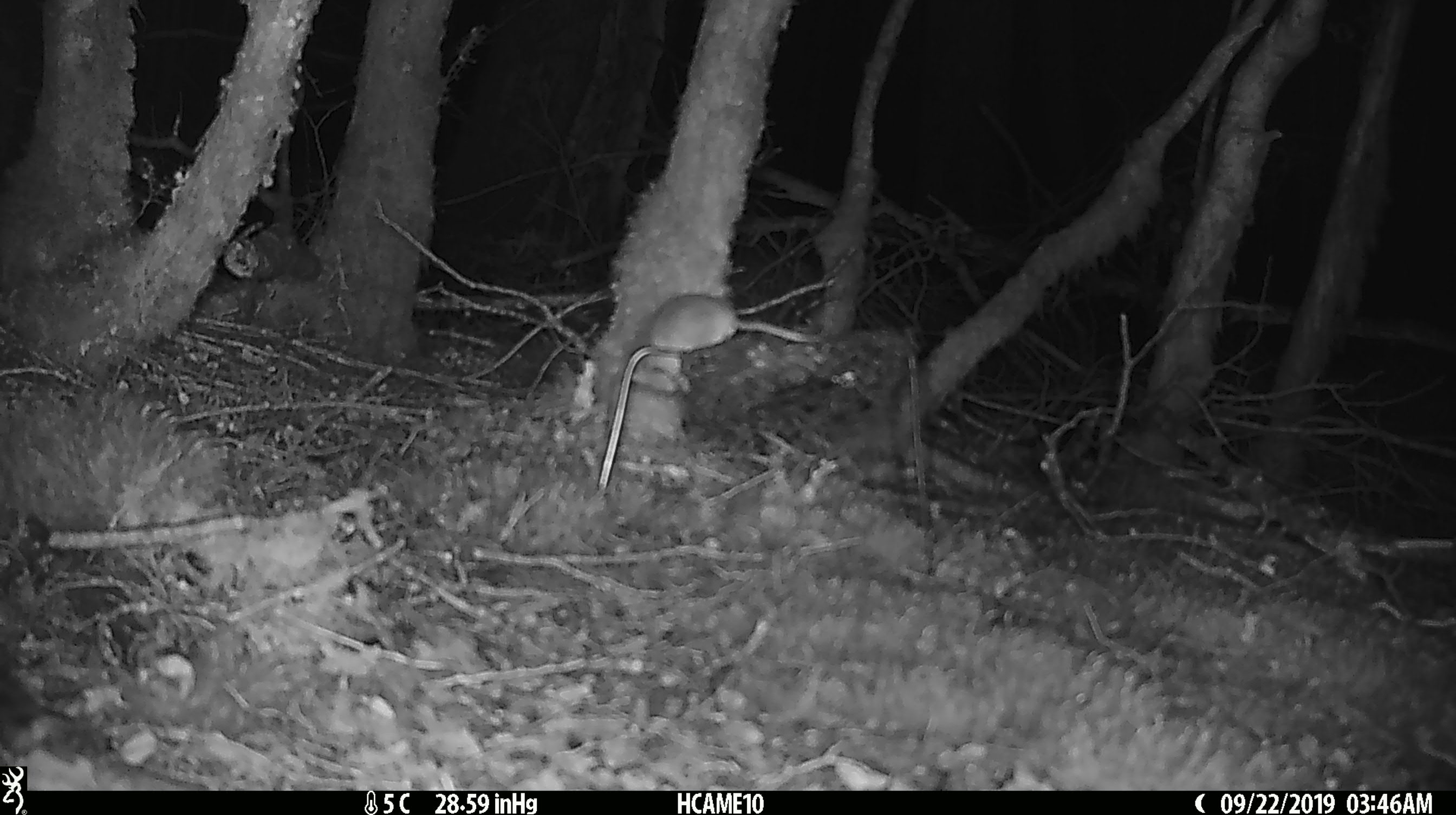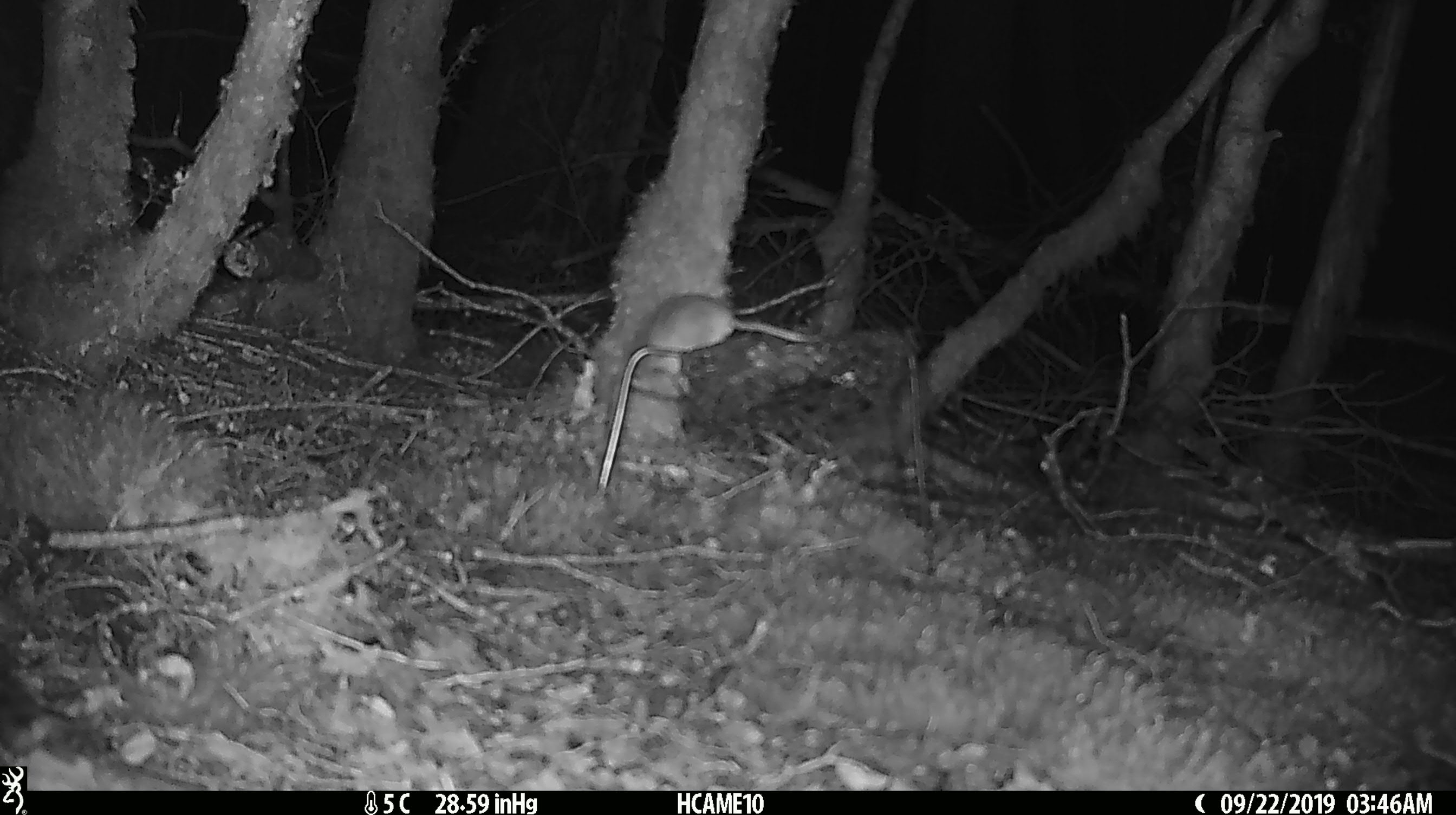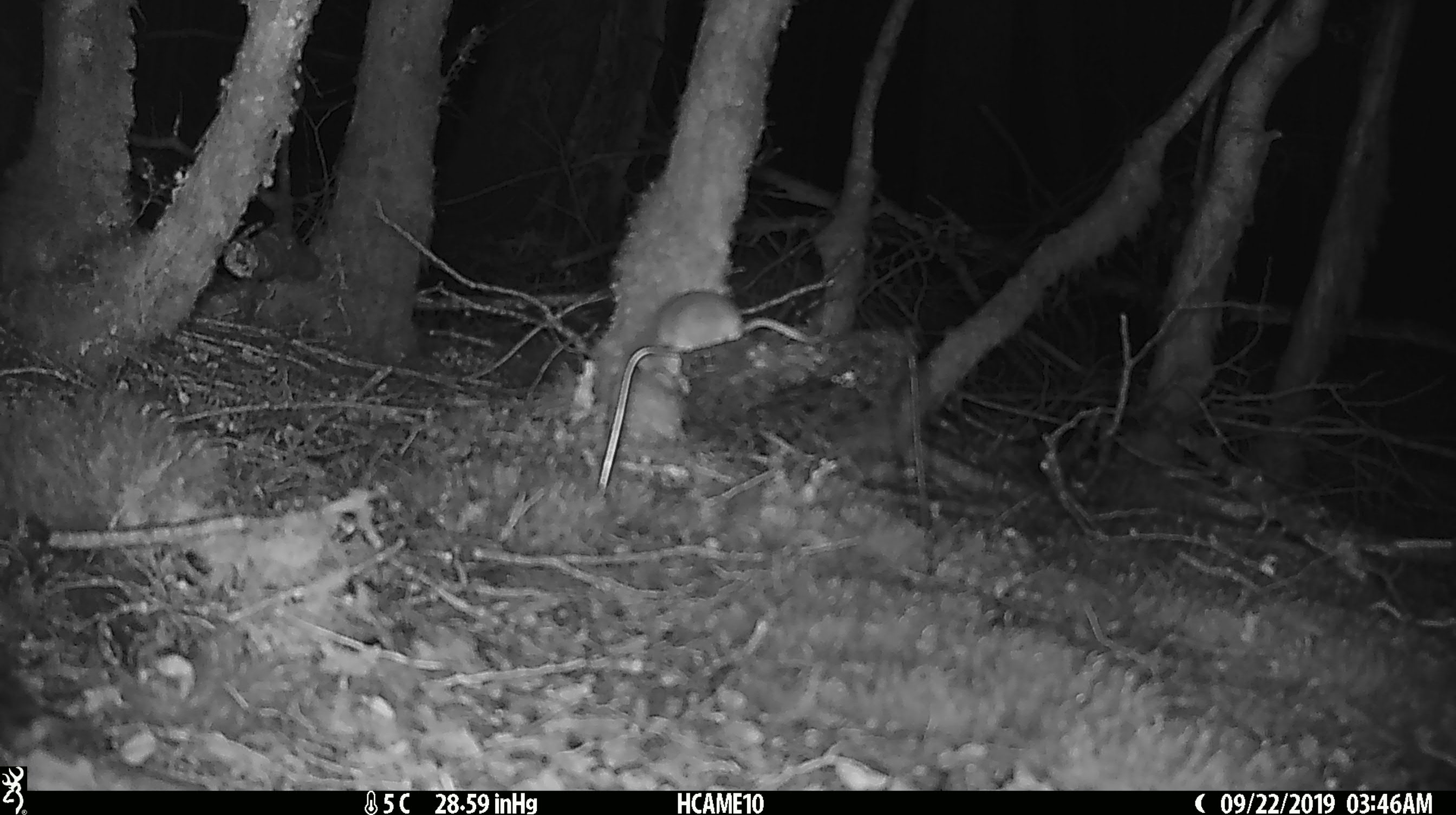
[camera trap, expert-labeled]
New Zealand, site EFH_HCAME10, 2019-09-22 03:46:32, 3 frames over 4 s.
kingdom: Animalia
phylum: Chordata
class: Mammalia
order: Rodentia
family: Muridae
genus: Mus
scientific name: Mus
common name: mouse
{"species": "mouse (Mus)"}